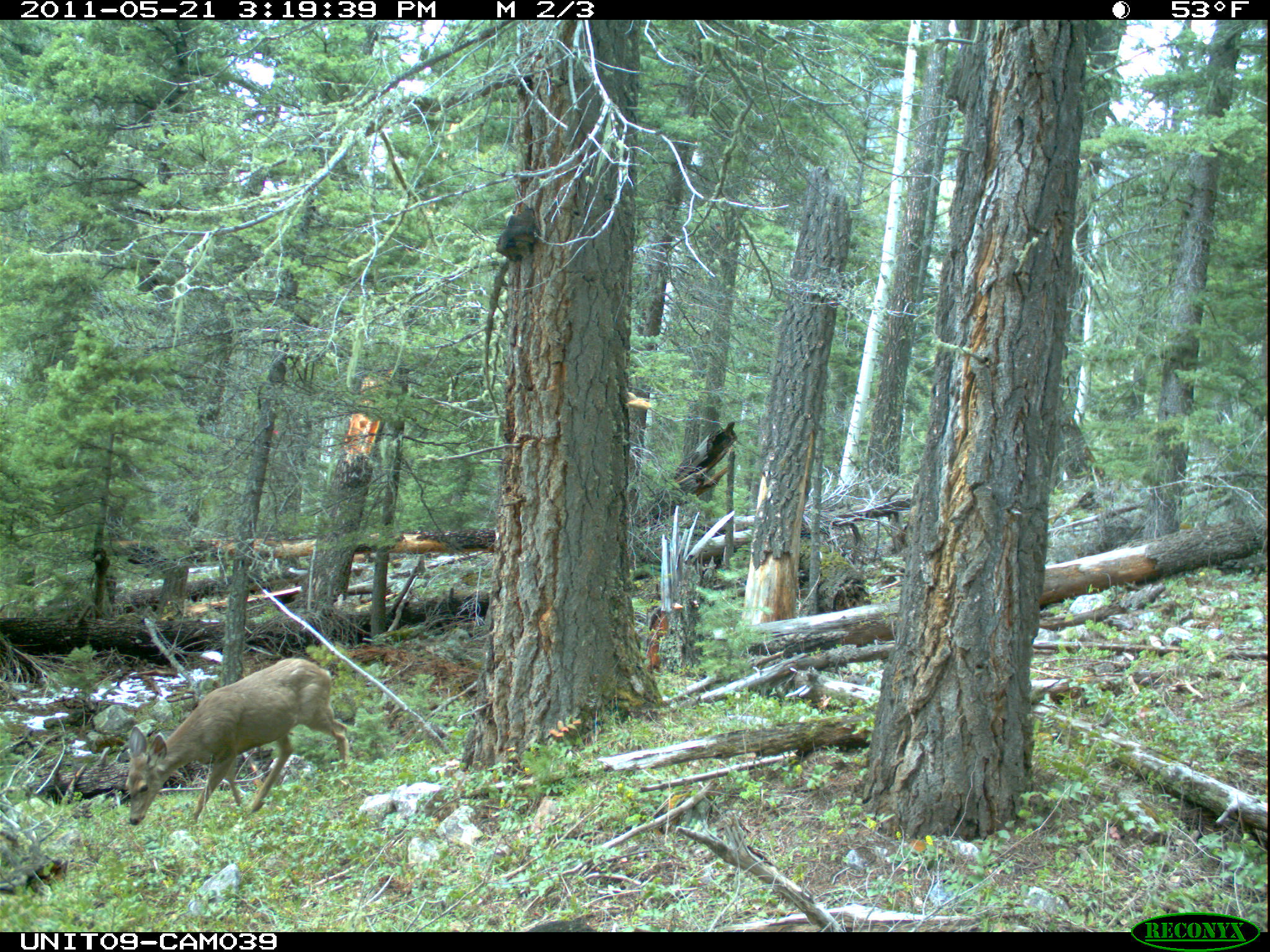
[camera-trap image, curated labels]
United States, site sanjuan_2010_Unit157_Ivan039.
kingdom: Animalia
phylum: Chordata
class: Mammalia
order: Artiodactyla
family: Cervidae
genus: Odocoileus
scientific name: Odocoileus hemionus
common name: mule deer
Odocoileus hemionus (mule deer).